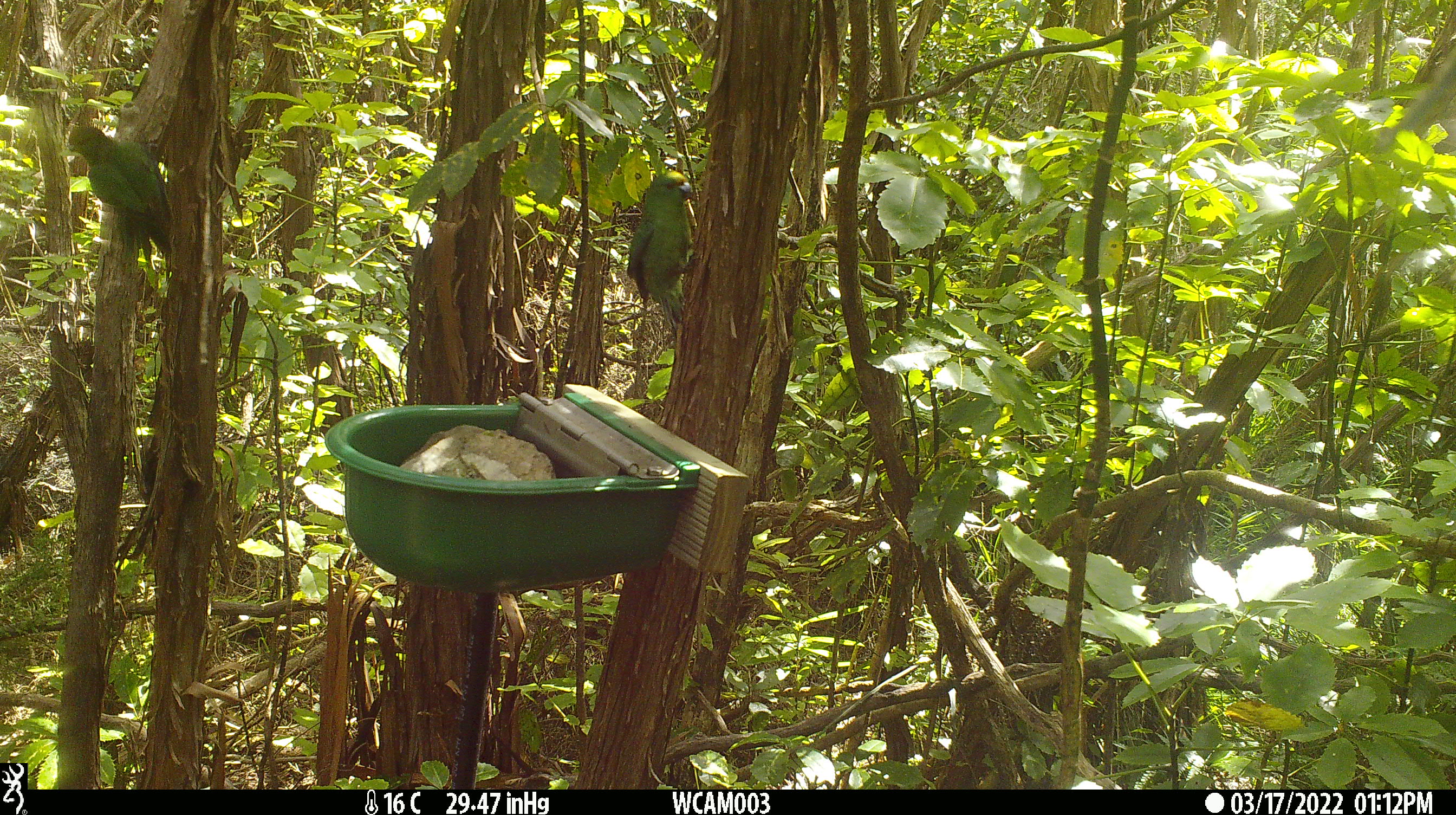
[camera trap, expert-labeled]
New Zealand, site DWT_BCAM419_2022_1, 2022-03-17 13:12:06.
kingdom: Animalia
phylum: Chordata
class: Aves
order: Psittaciformes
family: Psittaculidae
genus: Cyanoramphus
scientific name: Cyanoramphus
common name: parakeet